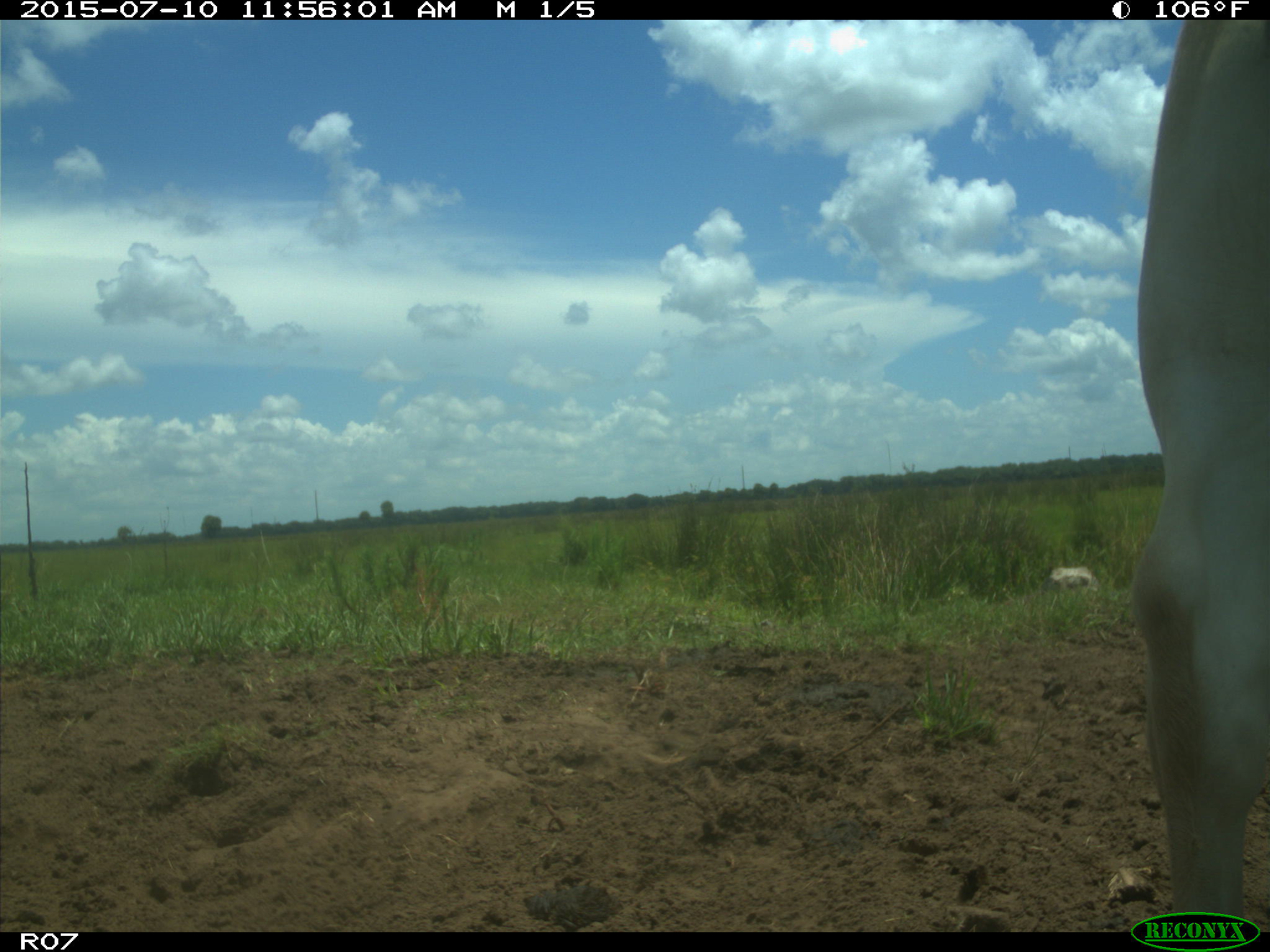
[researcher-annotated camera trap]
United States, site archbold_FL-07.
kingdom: Animalia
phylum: Chordata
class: Mammalia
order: Artiodactyla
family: Bovidae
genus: Bos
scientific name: Bos taurus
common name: domestic cow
Bos taurus (domestic cow).